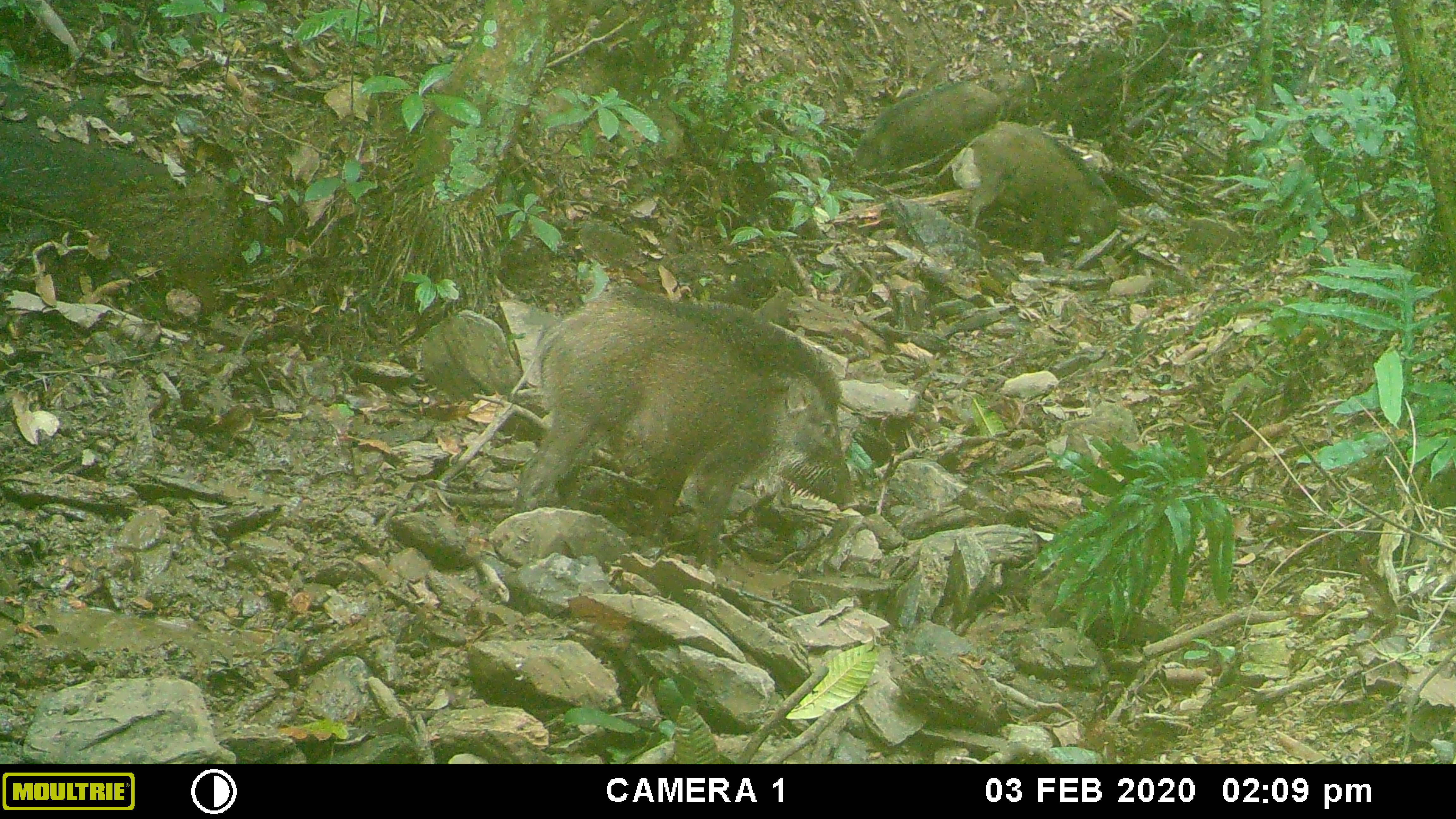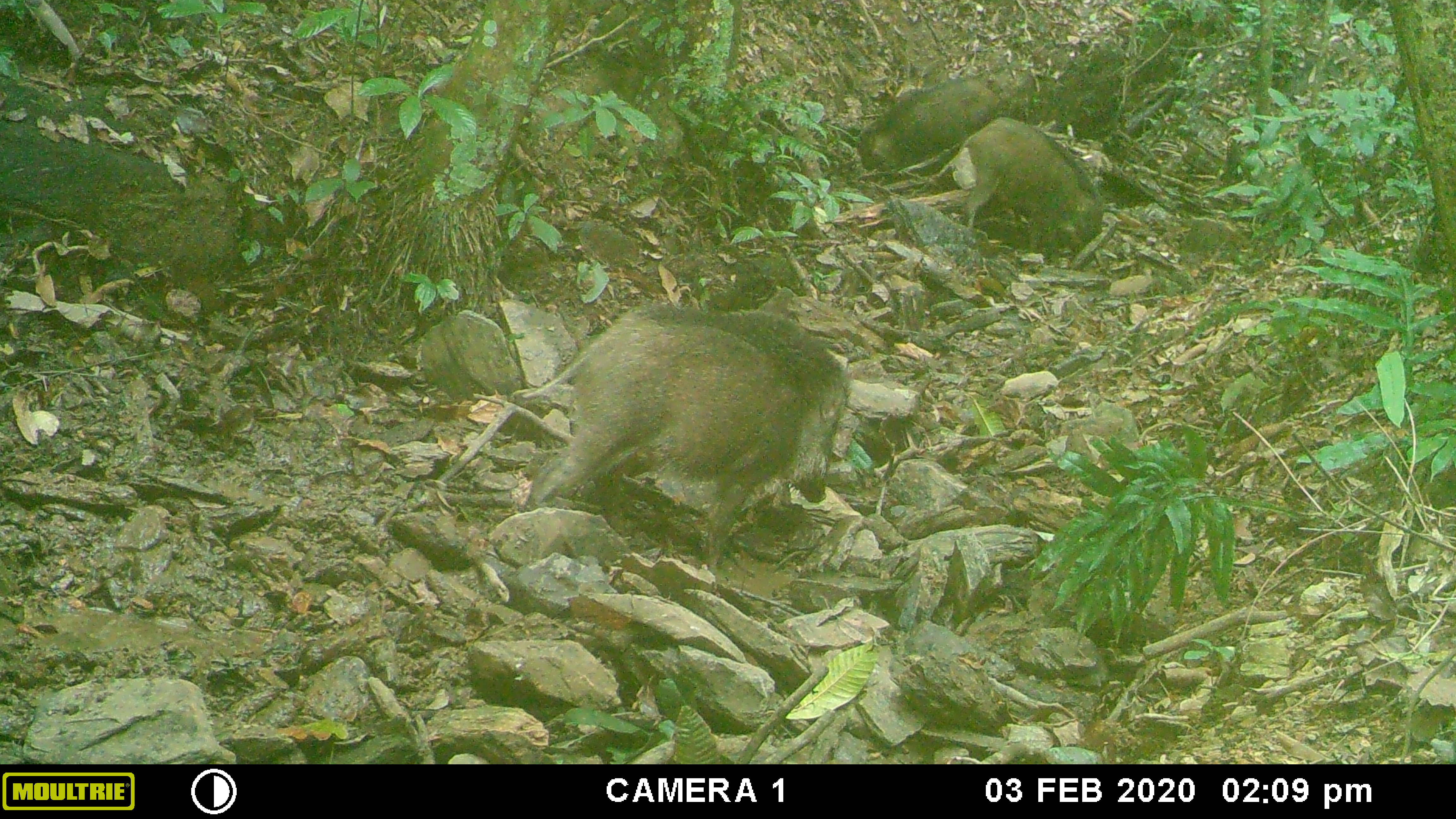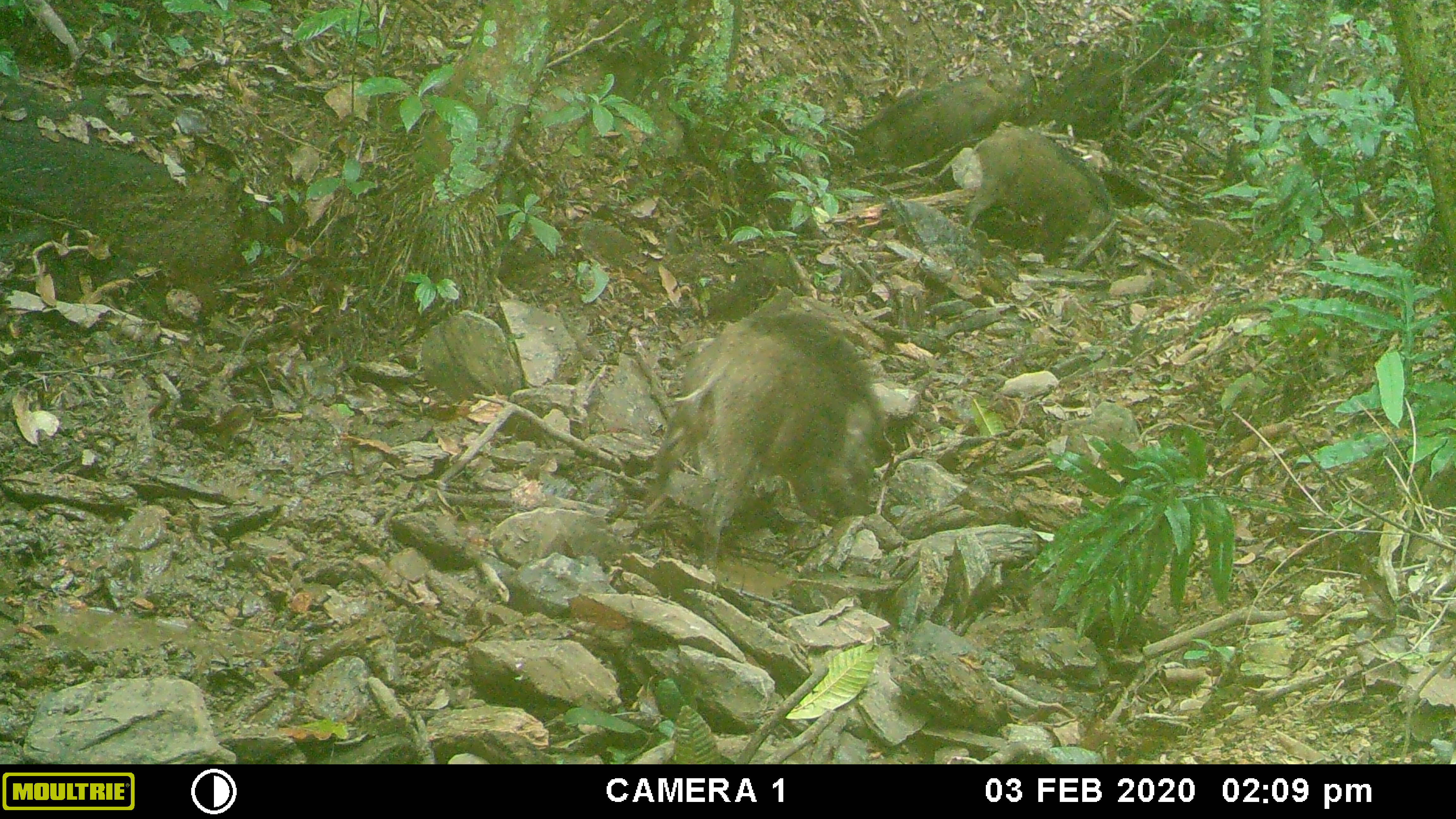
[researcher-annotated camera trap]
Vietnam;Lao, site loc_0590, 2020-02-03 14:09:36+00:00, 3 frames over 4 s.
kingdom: Animalia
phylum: Chordata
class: Mammalia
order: Artiodactyla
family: Suidae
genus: Sus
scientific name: Sus scrofa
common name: eurasian wild pig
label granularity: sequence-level